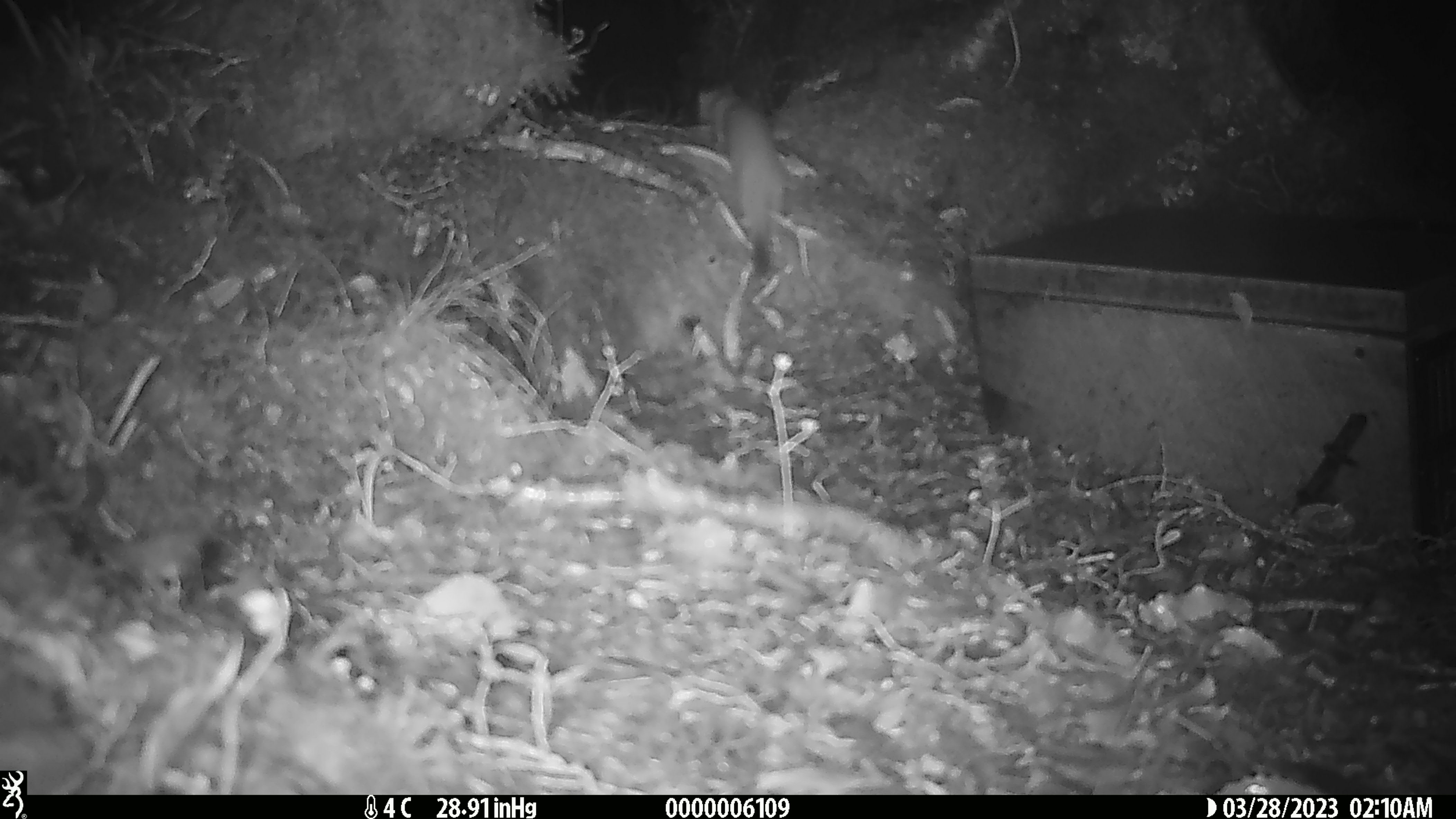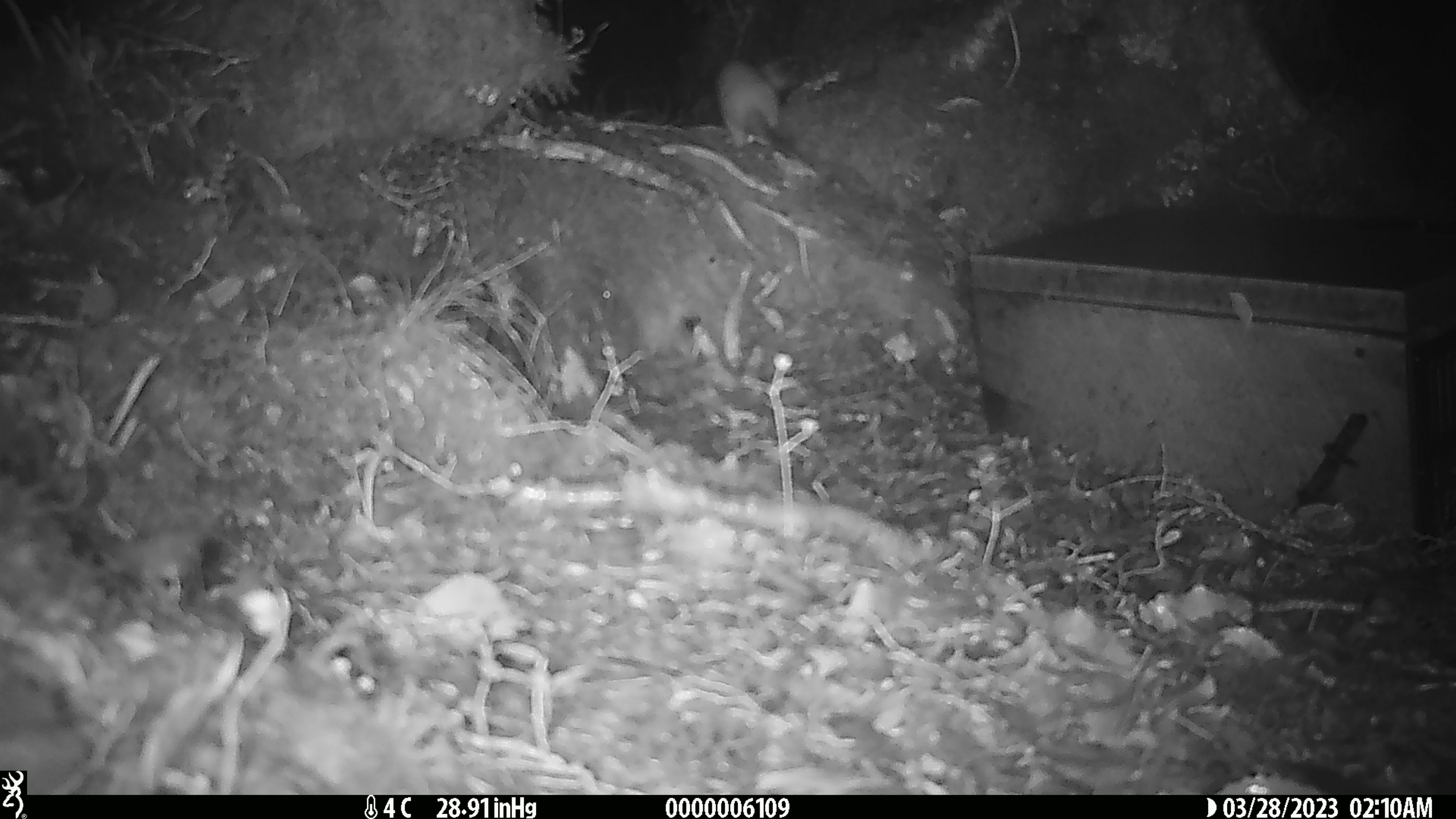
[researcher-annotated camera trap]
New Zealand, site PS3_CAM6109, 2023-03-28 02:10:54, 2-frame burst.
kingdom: Animalia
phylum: Chordata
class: Mammalia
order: Carnivora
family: Mustelidae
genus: Mustela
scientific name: Mustela erminea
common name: stoat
Stoat (Mustela erminea).